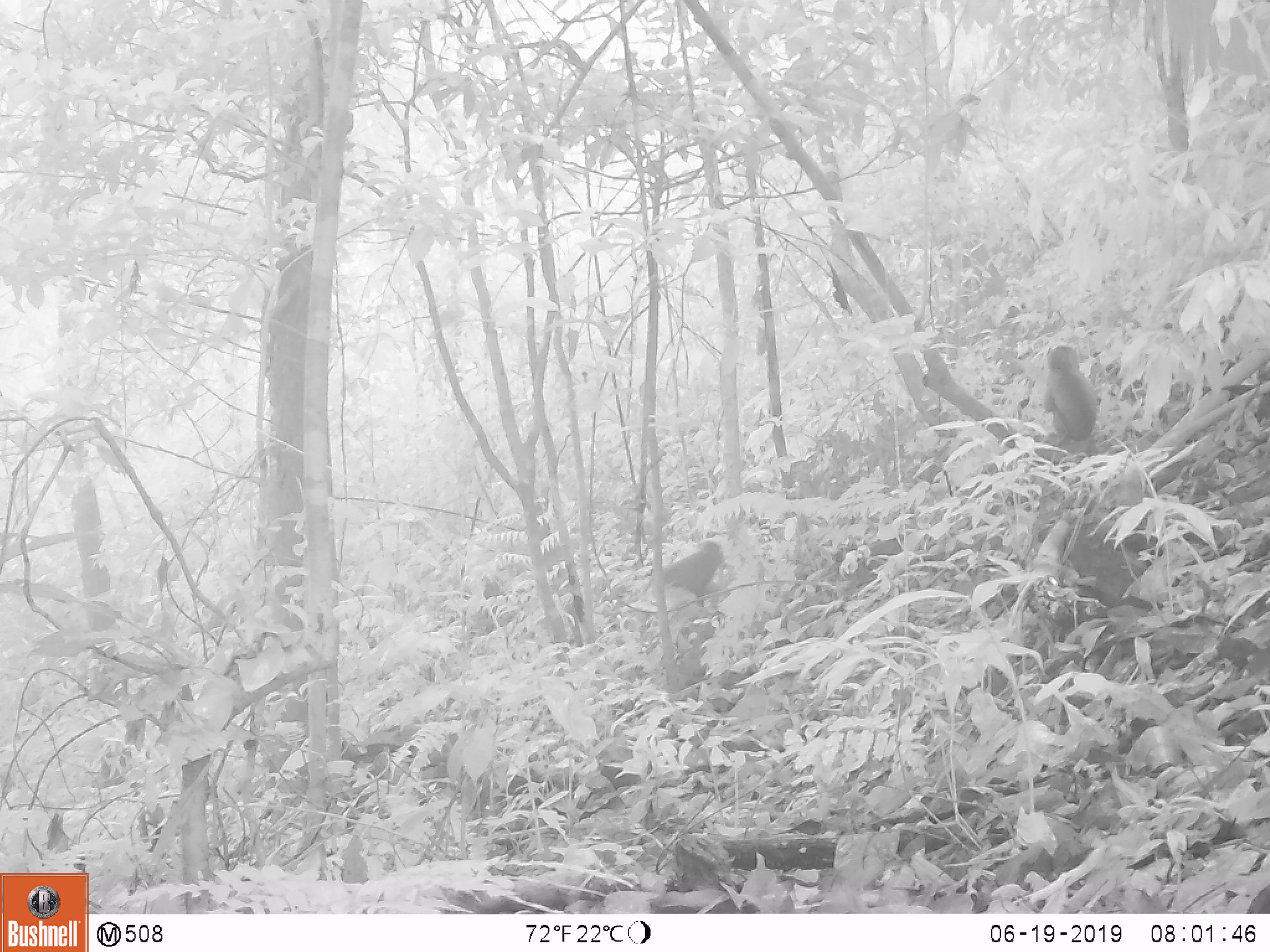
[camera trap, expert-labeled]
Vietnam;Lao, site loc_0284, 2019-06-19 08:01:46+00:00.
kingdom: Animalia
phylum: Chordata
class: Mammalia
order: Primates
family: Cercopithecidae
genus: Macaca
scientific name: Macaca arctoides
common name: stump-tailed macaque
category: stump tailed macaque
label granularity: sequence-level